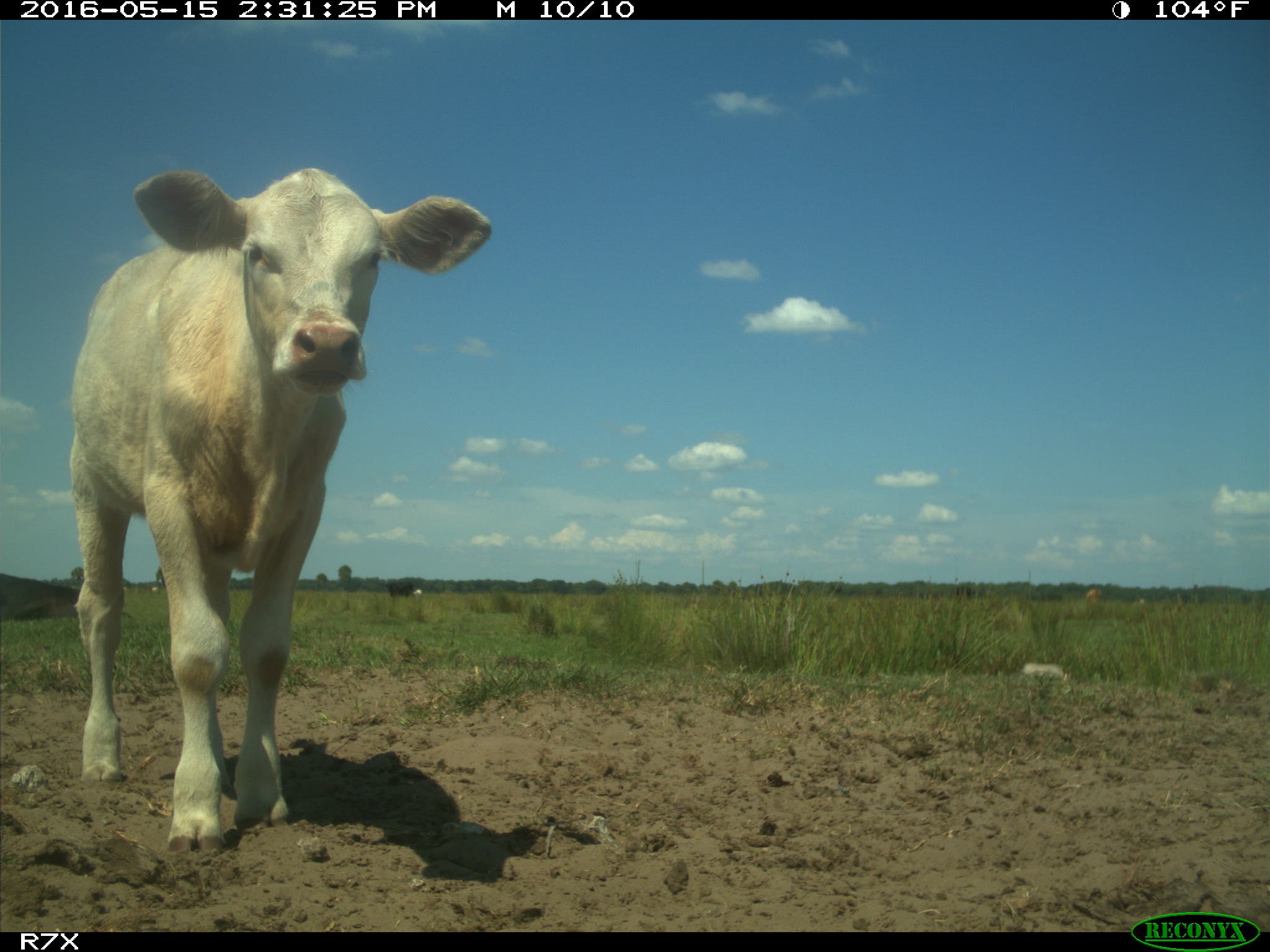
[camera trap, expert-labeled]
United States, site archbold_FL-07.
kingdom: Animalia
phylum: Chordata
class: Mammalia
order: Artiodactyla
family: Bovidae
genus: Bos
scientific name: Bos taurus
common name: domestic cow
Bos taurus (domestic cow).